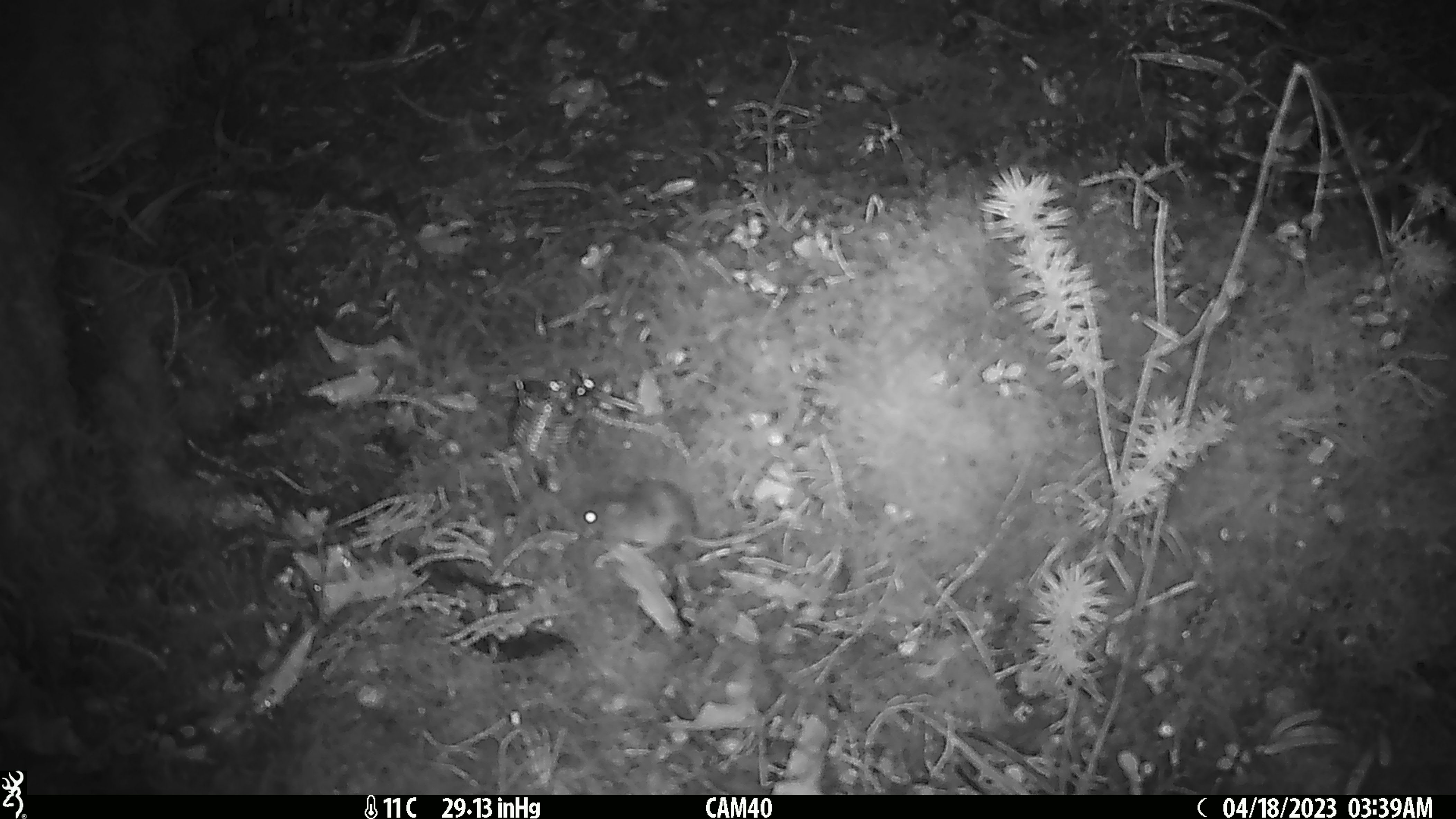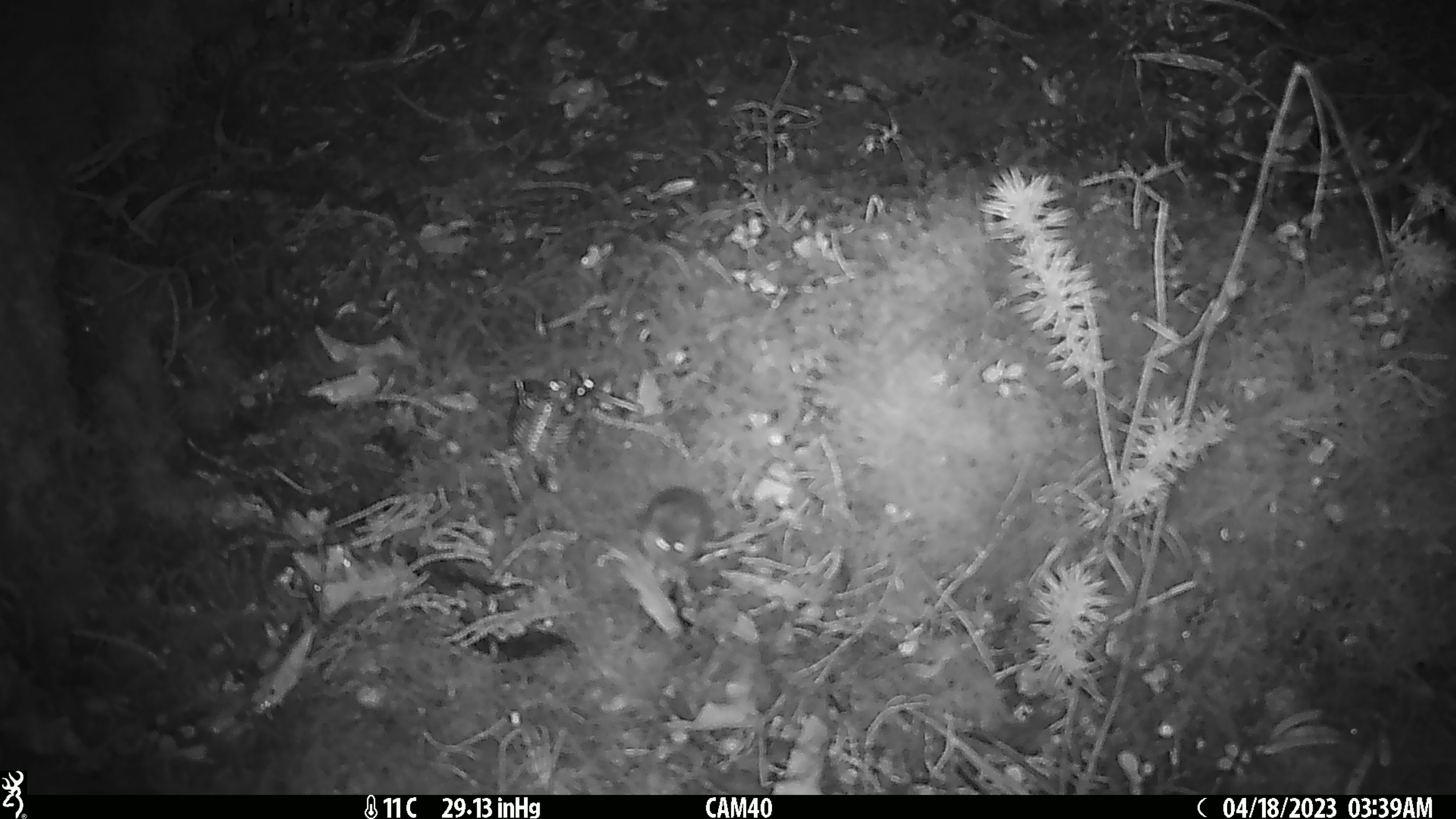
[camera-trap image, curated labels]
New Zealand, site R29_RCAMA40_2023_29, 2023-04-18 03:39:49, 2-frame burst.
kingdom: Animalia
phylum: Chordata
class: Mammalia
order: Rodentia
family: Muridae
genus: Mus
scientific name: Mus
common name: mouse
Mouse (Mus).